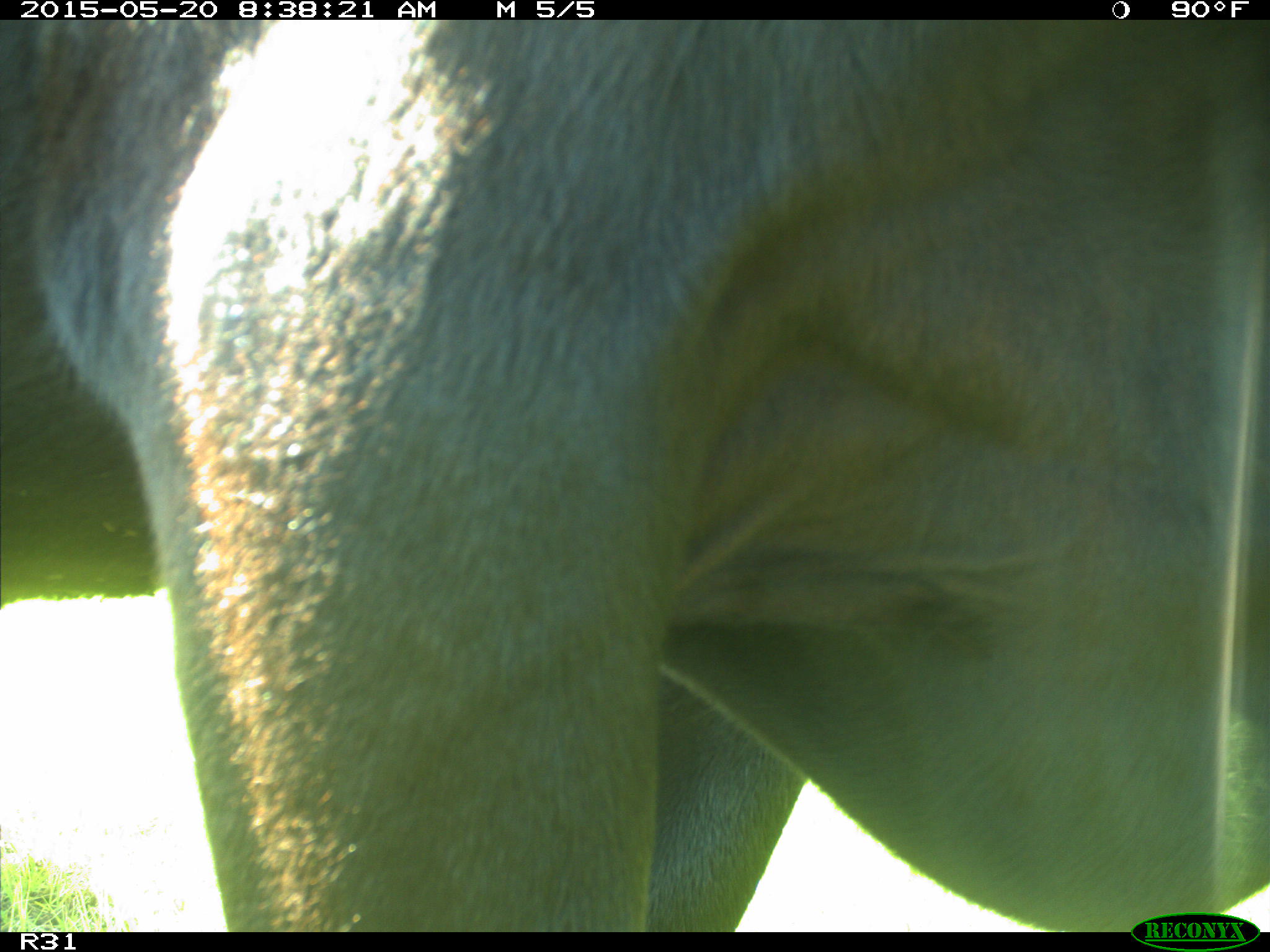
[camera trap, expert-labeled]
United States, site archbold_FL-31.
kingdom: Animalia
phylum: Chordata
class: Mammalia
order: Artiodactyla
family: Bovidae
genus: Bos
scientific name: Bos taurus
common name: domestic cow